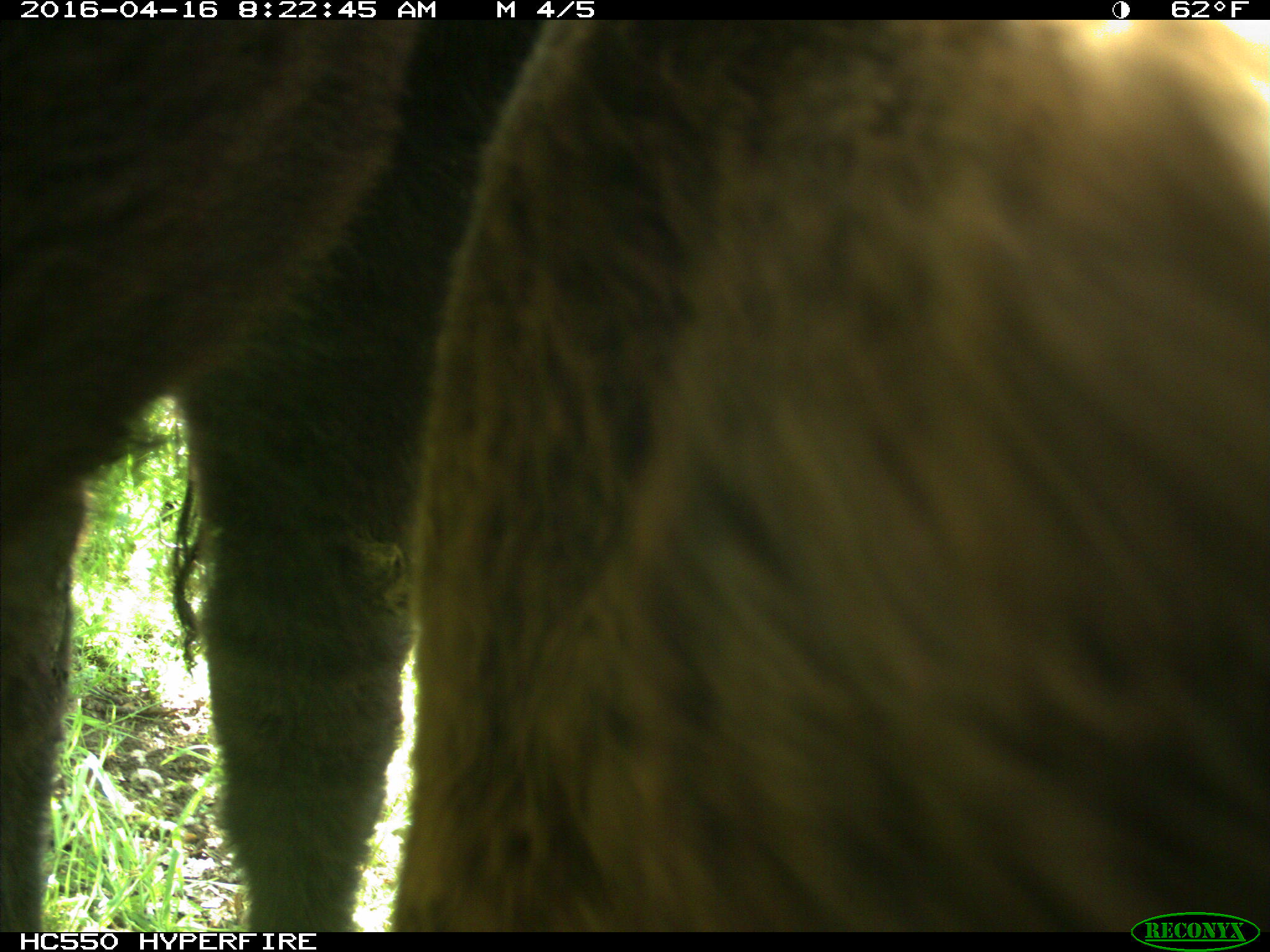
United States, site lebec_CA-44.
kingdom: Animalia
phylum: Chordata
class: Mammalia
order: Artiodactyla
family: Bovidae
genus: Bos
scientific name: Bos taurus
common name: domestic cow